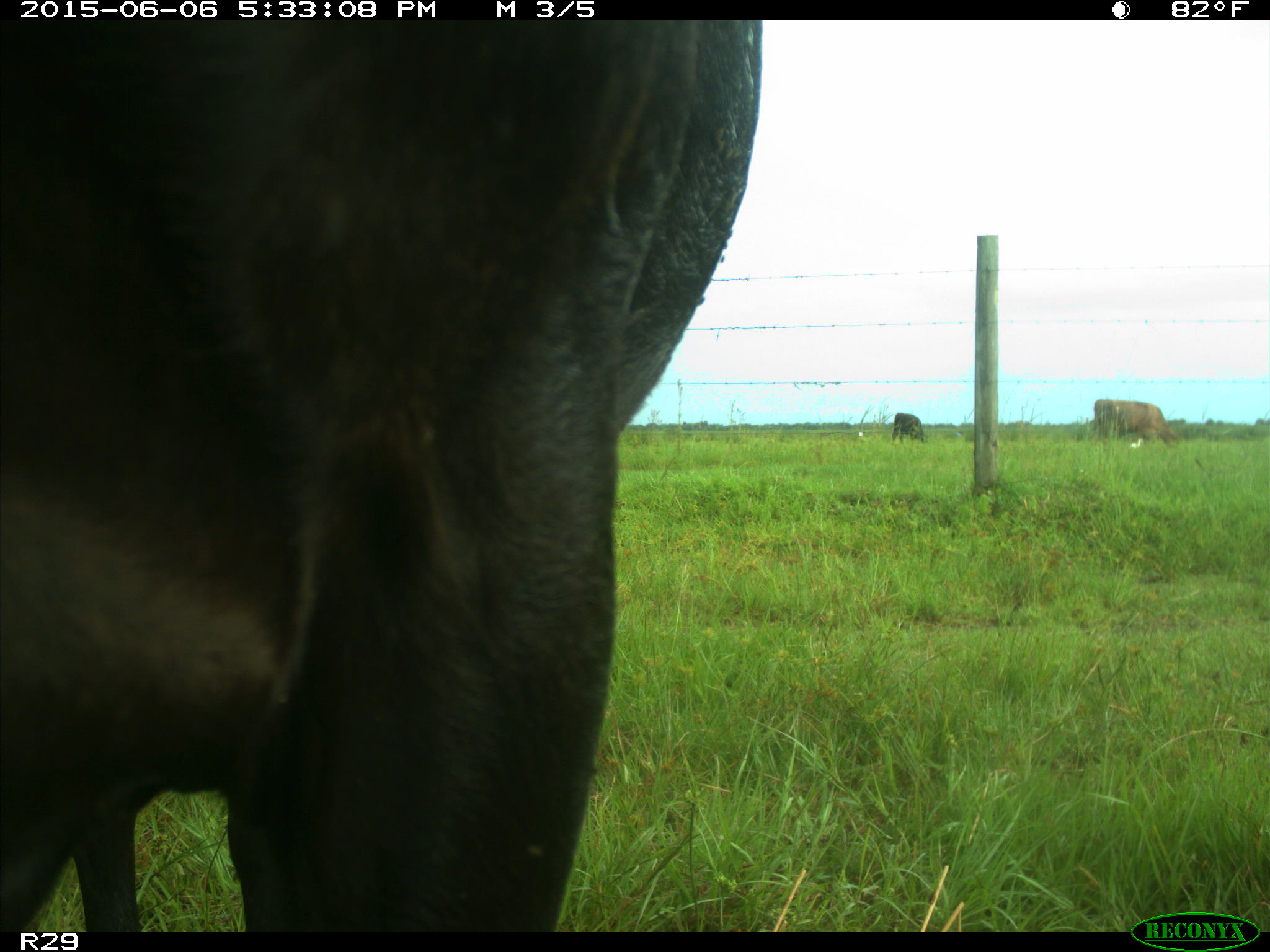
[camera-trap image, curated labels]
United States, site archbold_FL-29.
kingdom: Animalia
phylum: Chordata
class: Mammalia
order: Artiodactyla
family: Bovidae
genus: Bos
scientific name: Bos taurus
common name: domestic cow